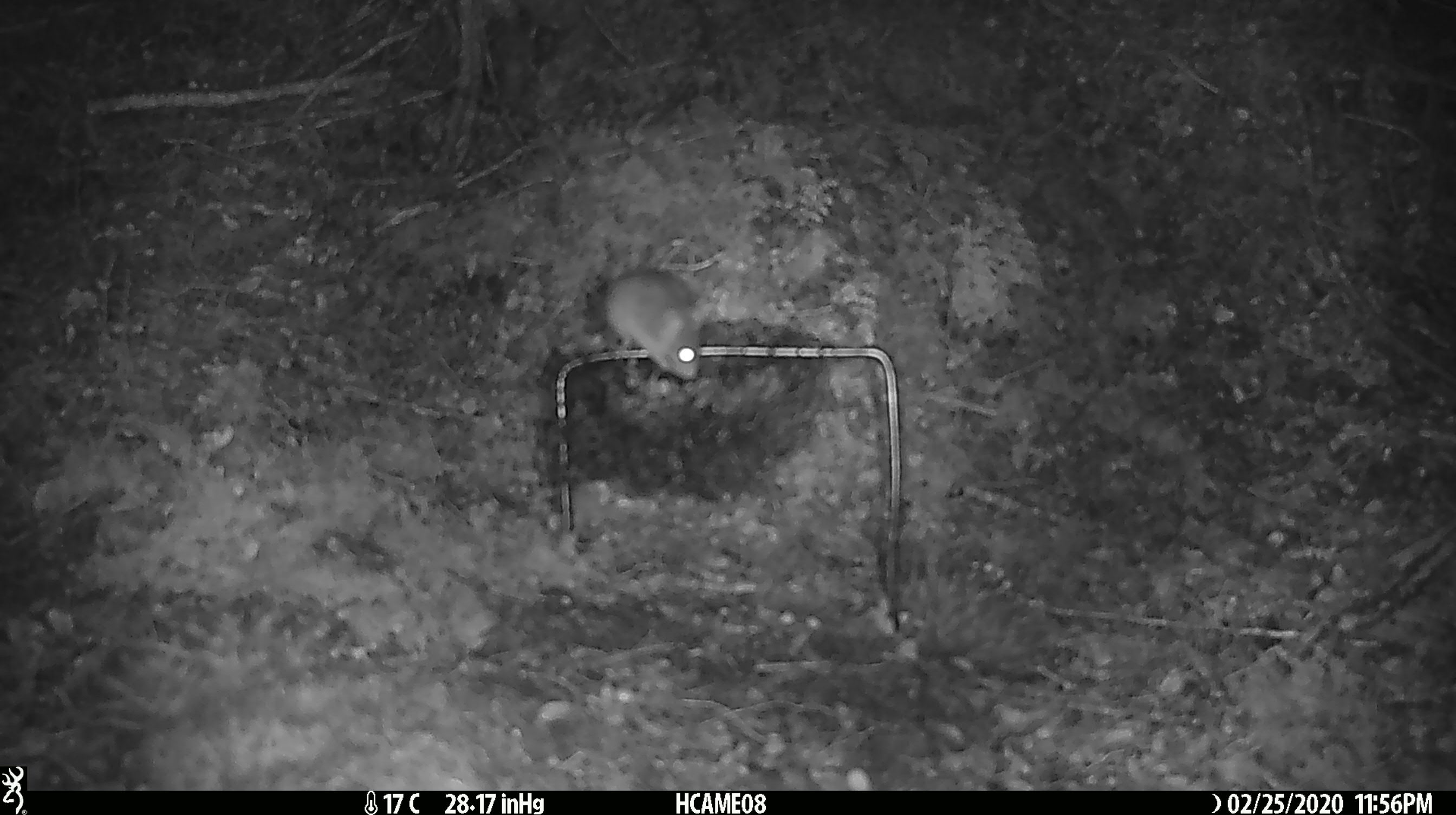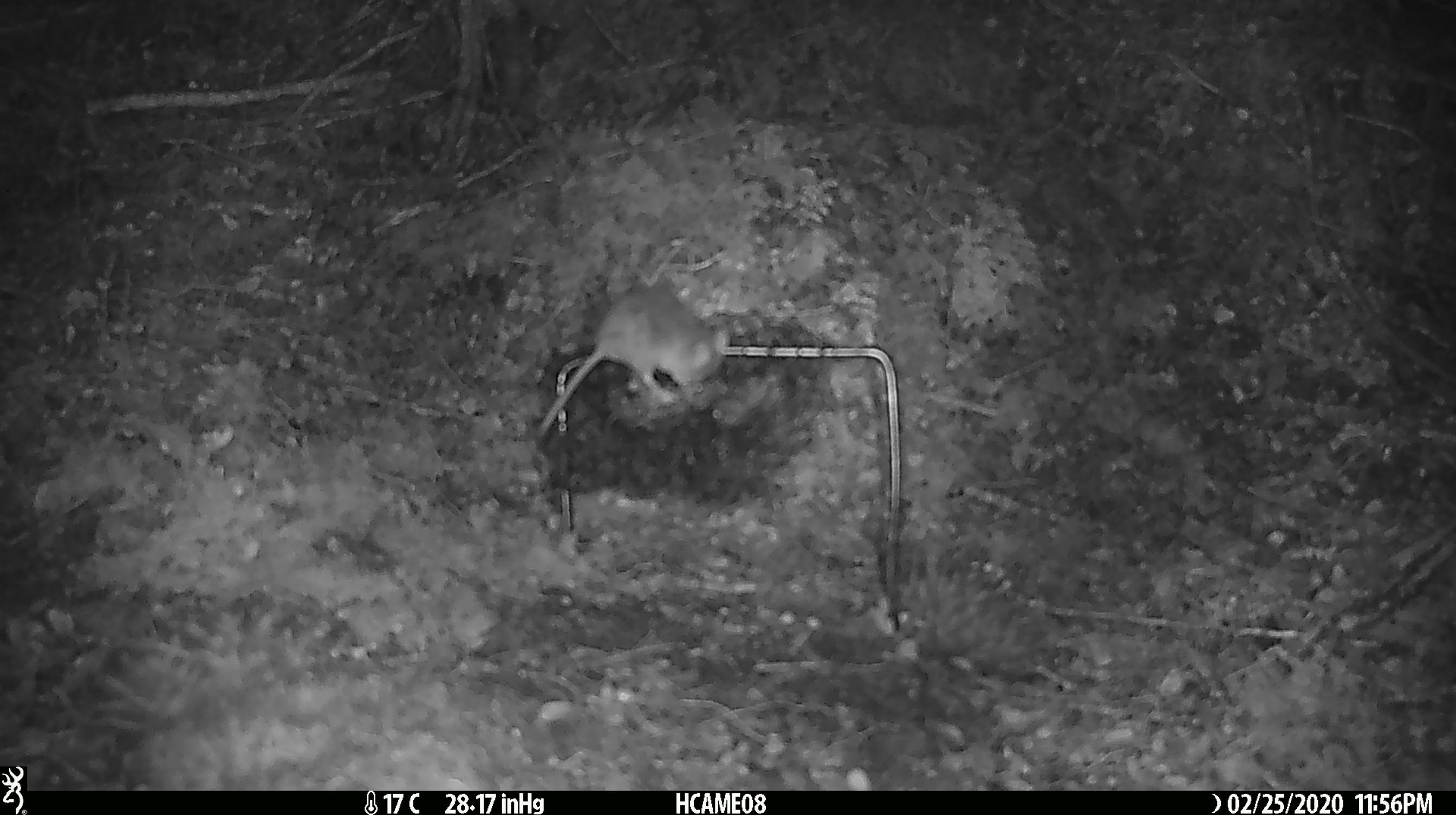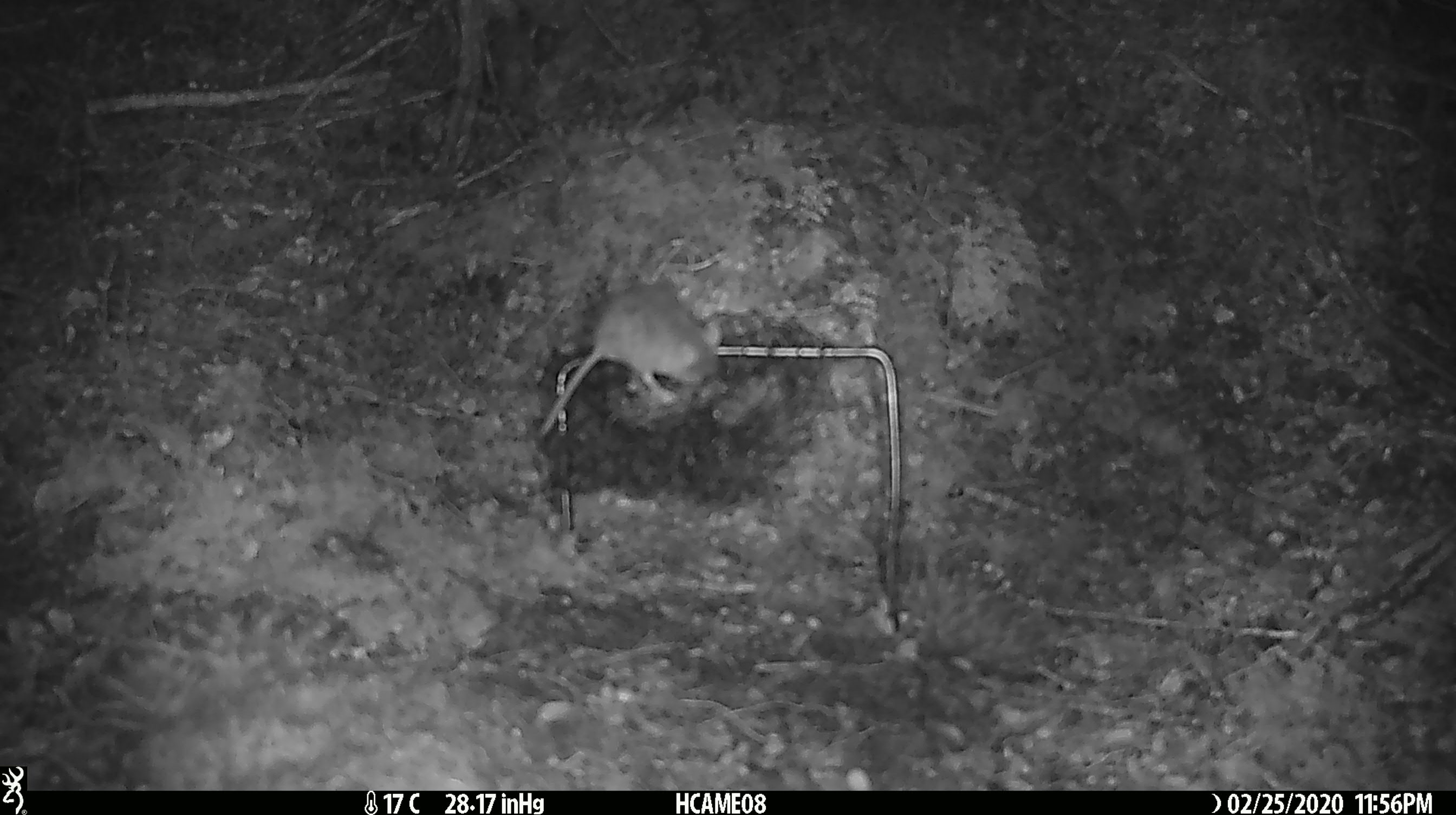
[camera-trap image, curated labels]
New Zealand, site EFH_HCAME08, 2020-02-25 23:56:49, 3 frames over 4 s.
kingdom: Animalia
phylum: Chordata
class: Mammalia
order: Rodentia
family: Muridae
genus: Mus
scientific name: Mus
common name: mouse